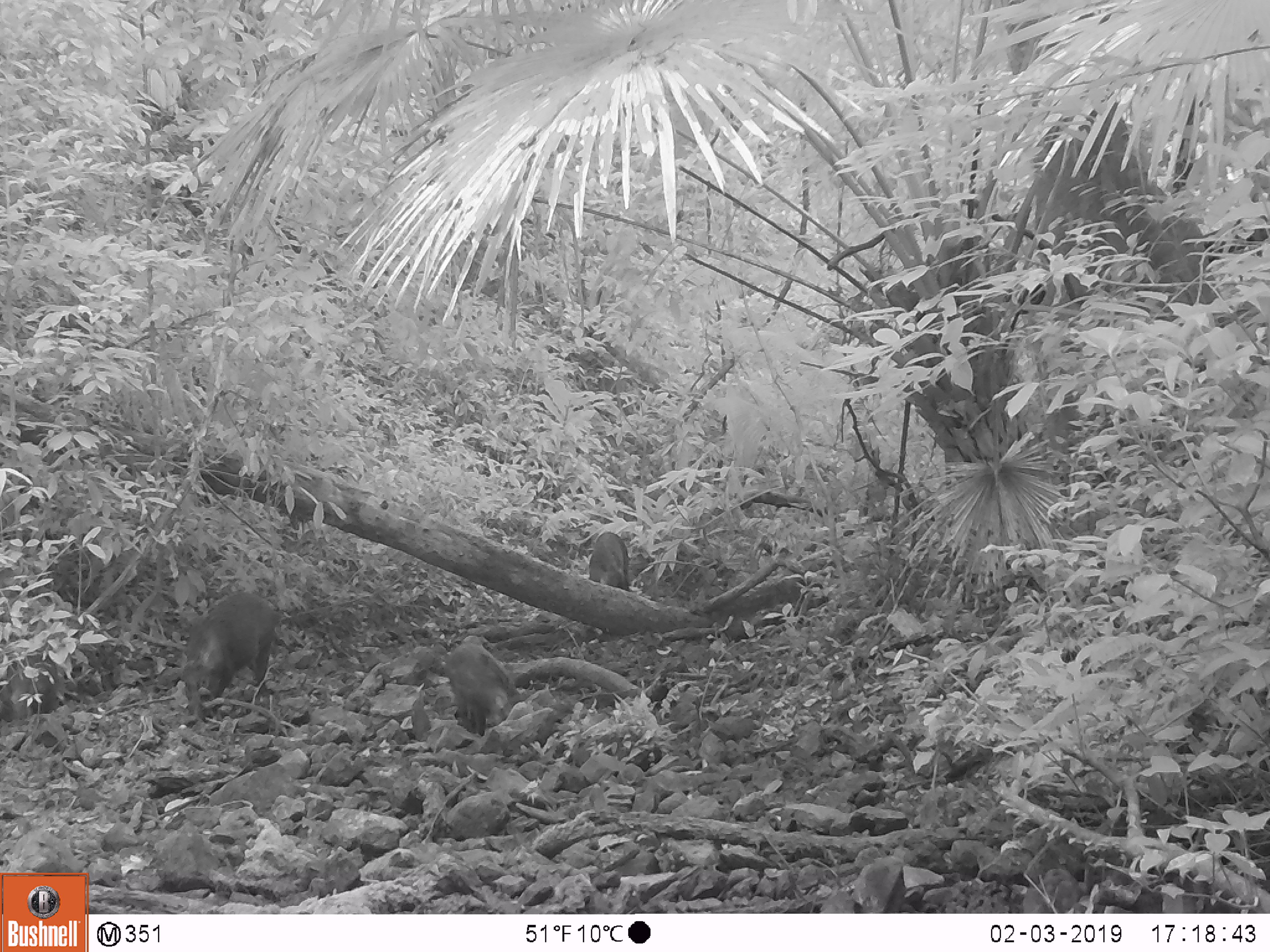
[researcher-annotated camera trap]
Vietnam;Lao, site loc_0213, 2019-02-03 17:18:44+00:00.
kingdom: Animalia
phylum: Chordata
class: Mammalia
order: Artiodactyla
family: Suidae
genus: Sus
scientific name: Sus scrofa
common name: eurasian wild pig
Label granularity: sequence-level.